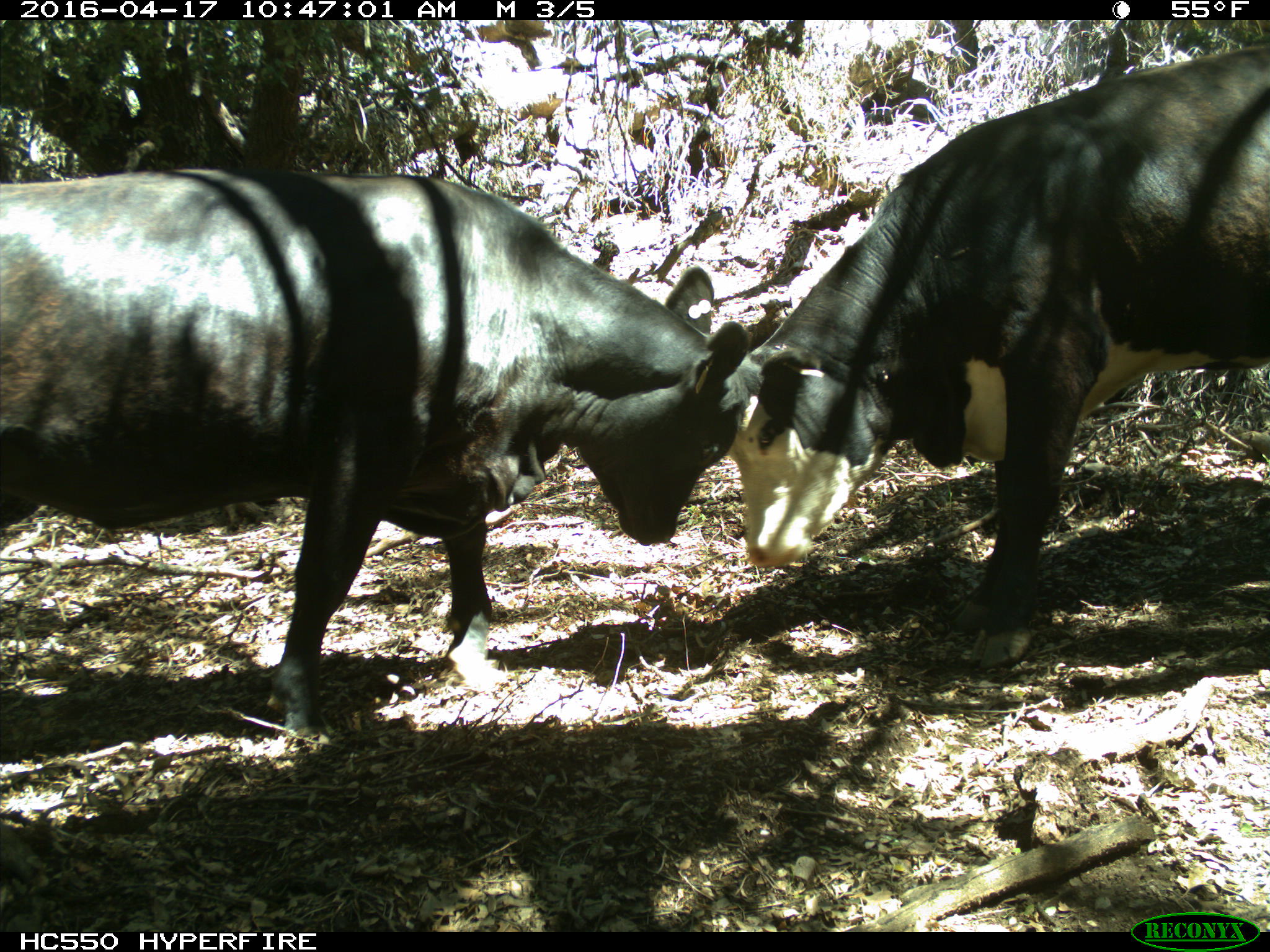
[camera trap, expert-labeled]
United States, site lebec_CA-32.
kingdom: Animalia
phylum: Chordata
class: Mammalia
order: Artiodactyla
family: Bovidae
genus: Bos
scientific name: Bos taurus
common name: domestic cow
Bos taurus (domestic cow).